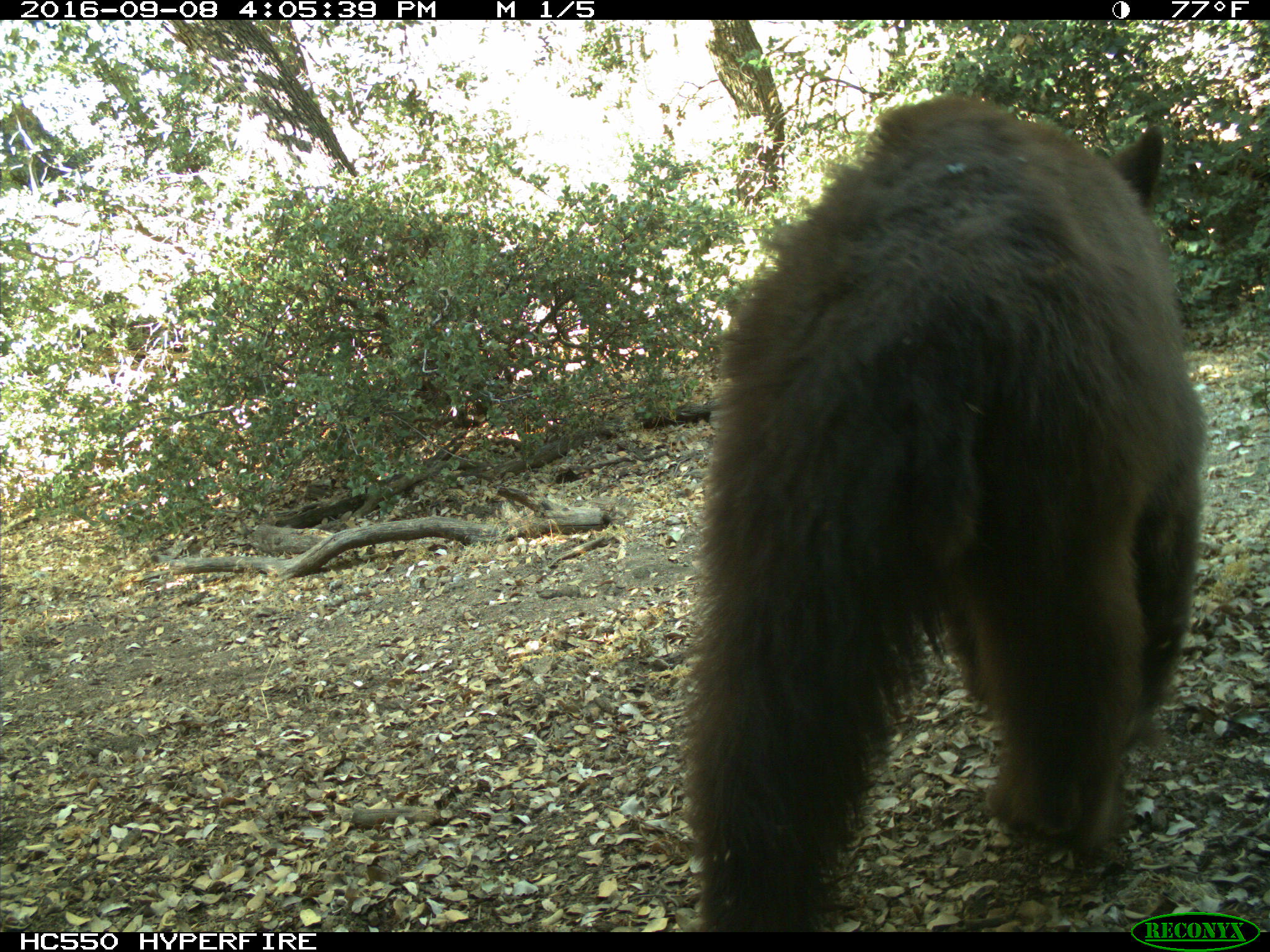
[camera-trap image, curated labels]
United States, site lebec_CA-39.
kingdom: Animalia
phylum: Chordata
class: Mammalia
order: Carnivora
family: Ursidae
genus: Ursus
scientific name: Ursus americanus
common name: american black bear